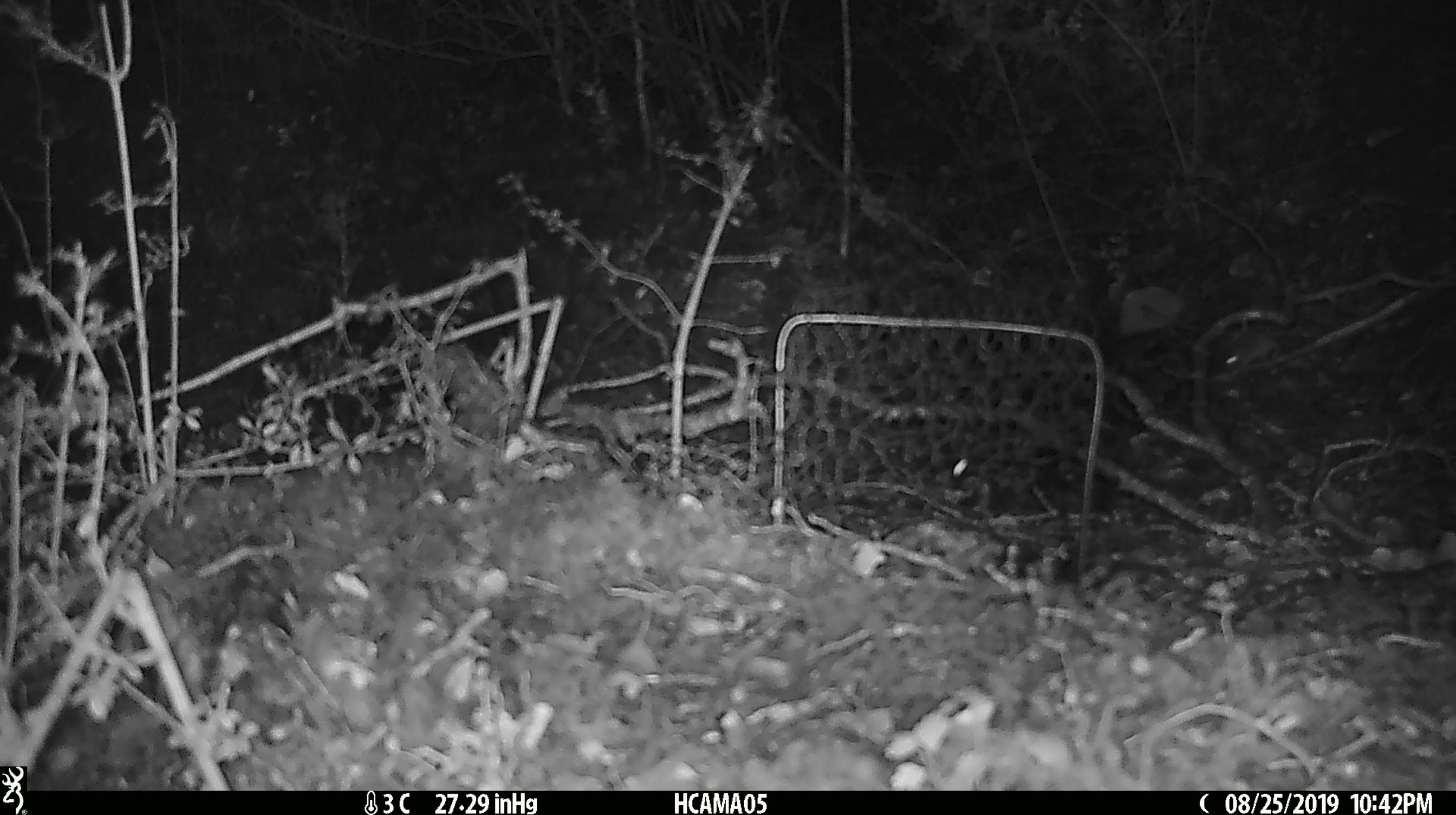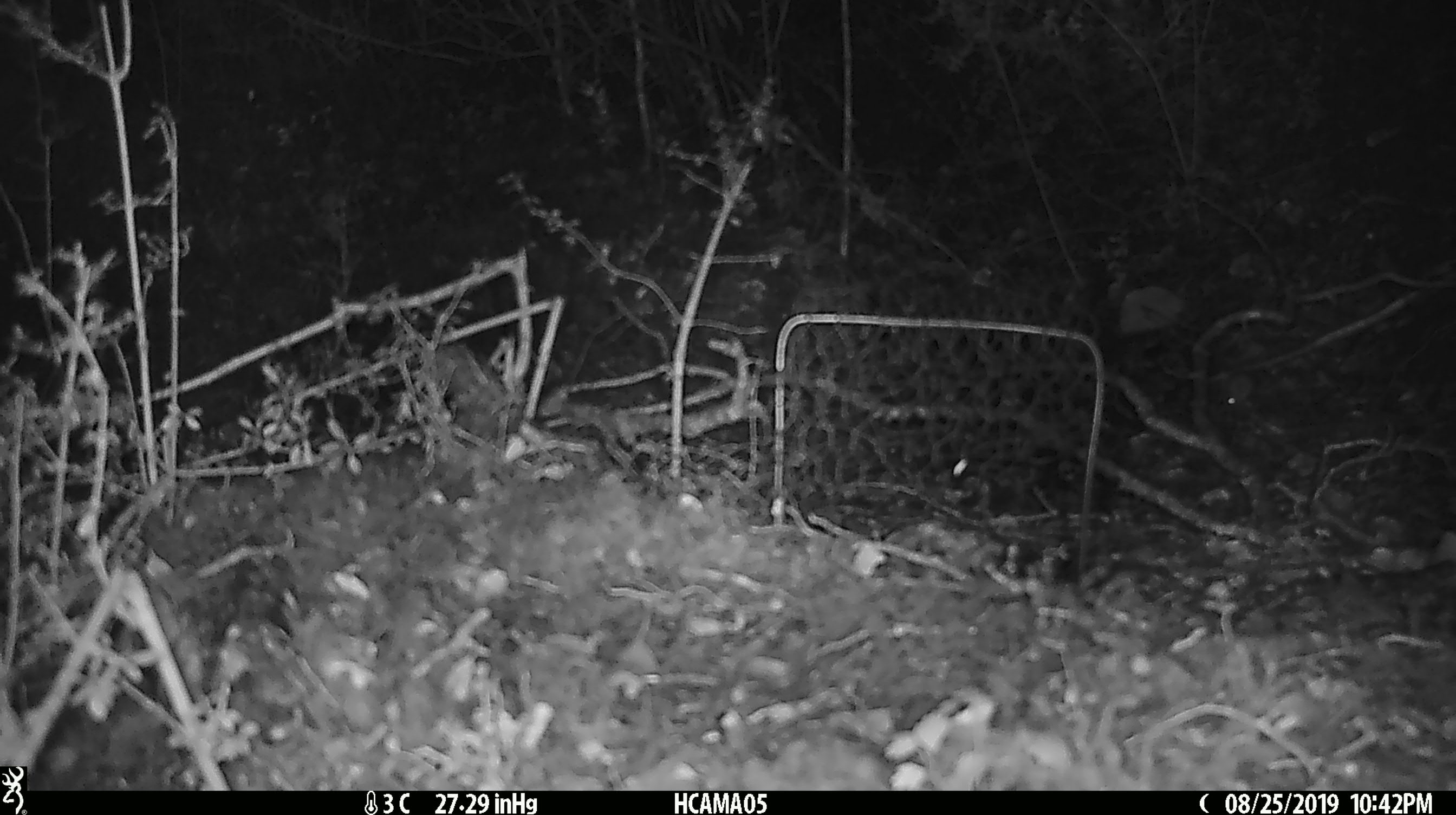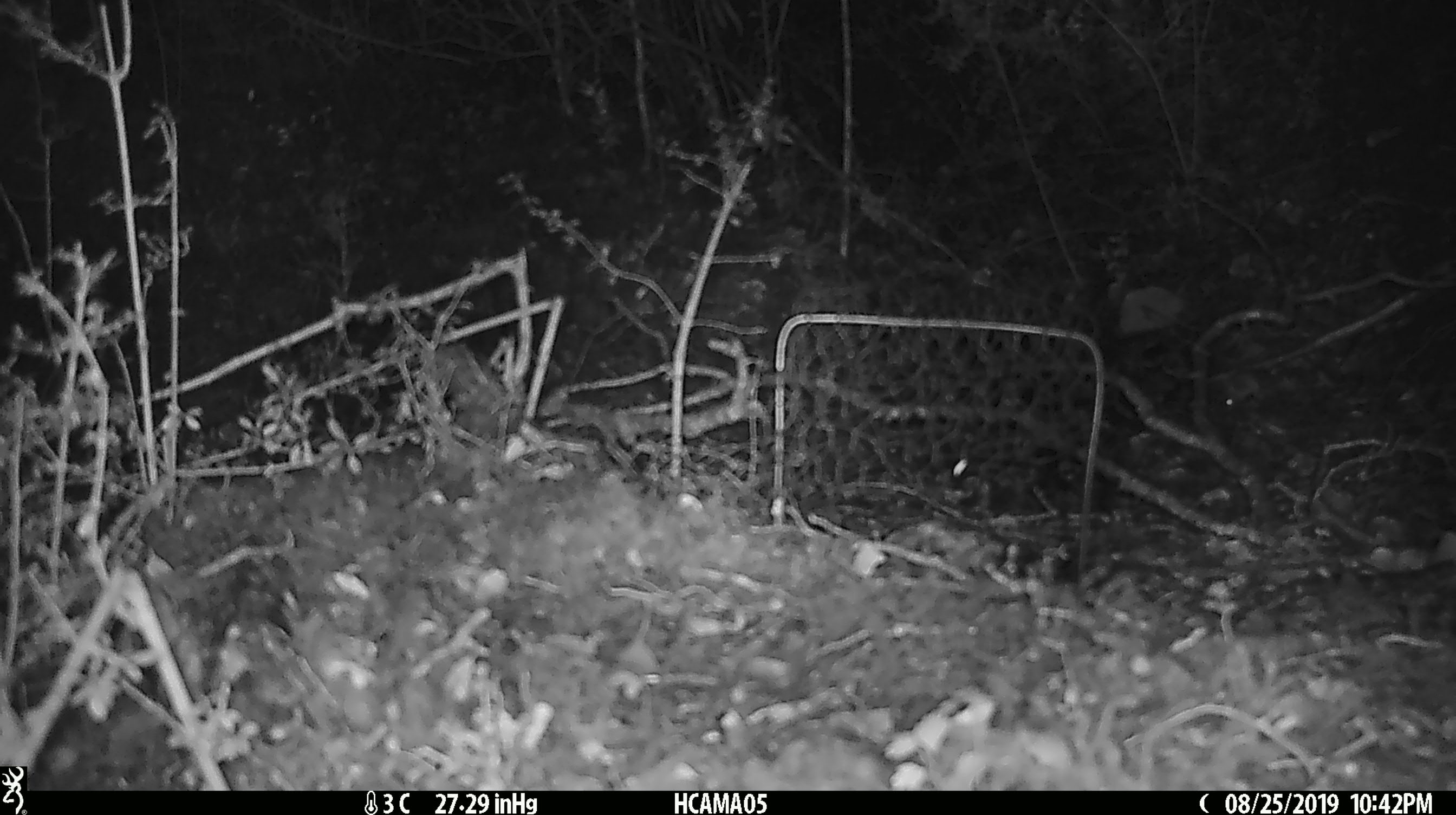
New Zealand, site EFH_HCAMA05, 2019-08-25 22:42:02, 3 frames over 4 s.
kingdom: Animalia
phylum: Chordata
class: Mammalia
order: Rodentia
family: Muridae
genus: Mus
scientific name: Mus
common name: mouse